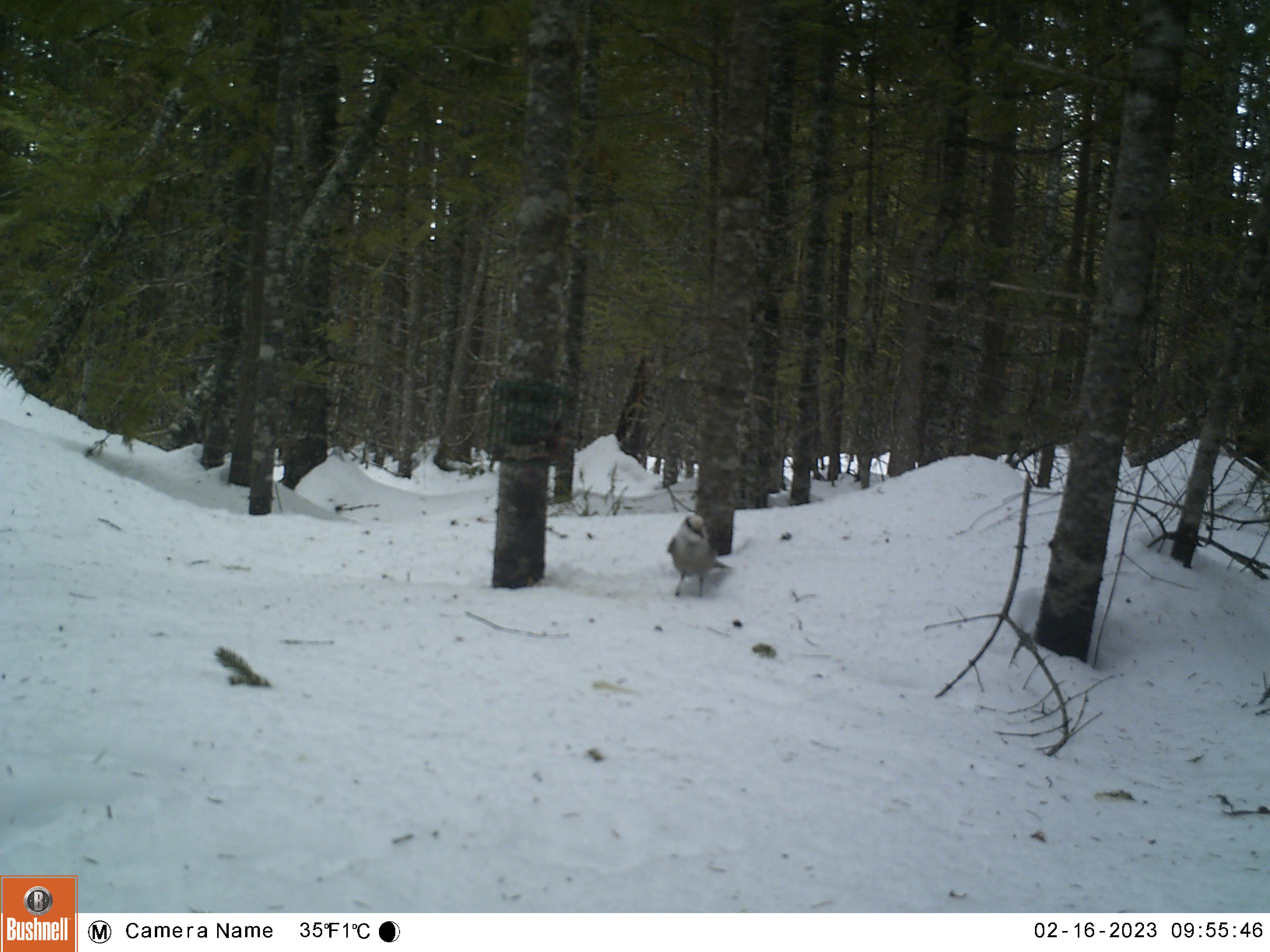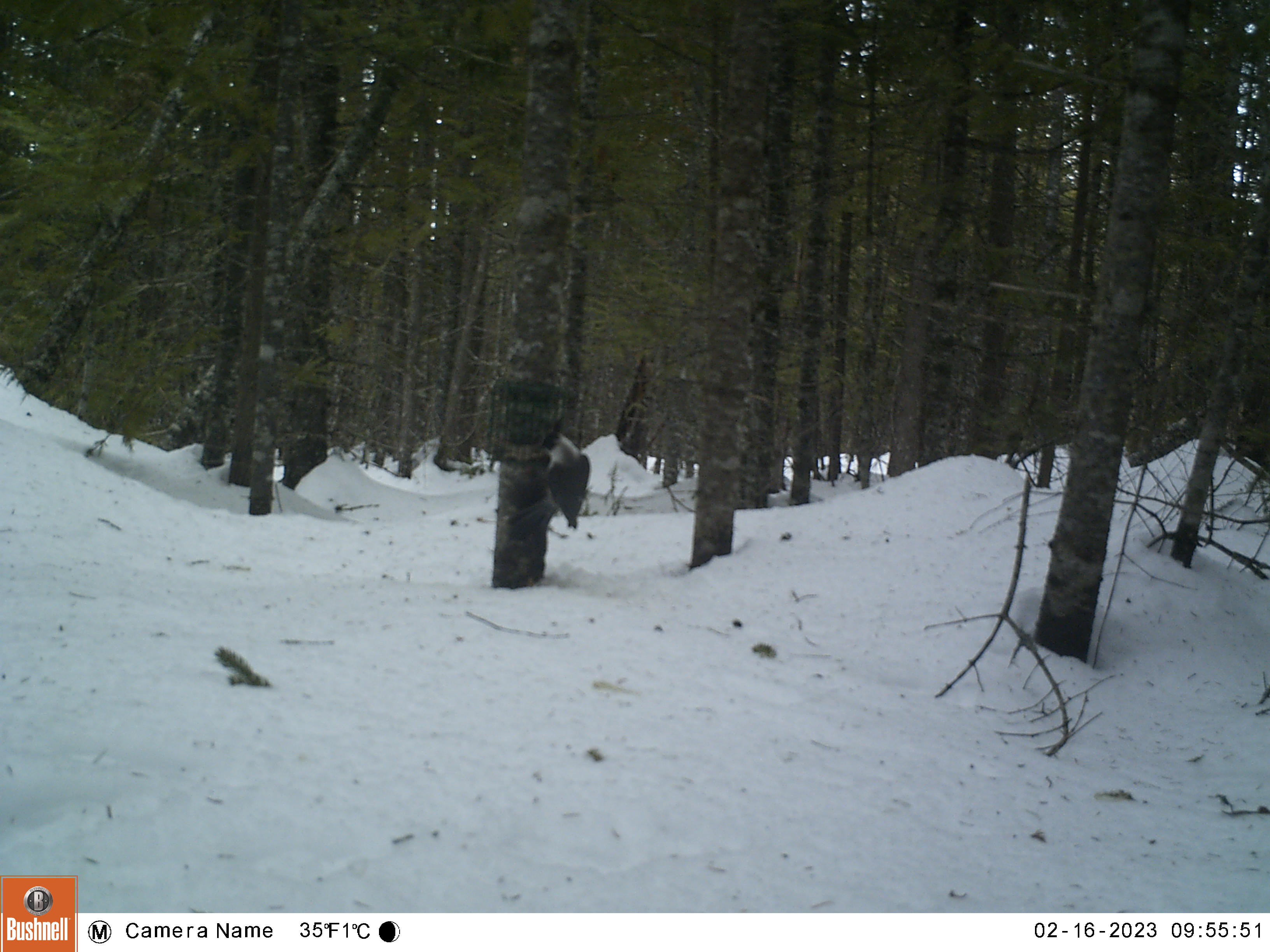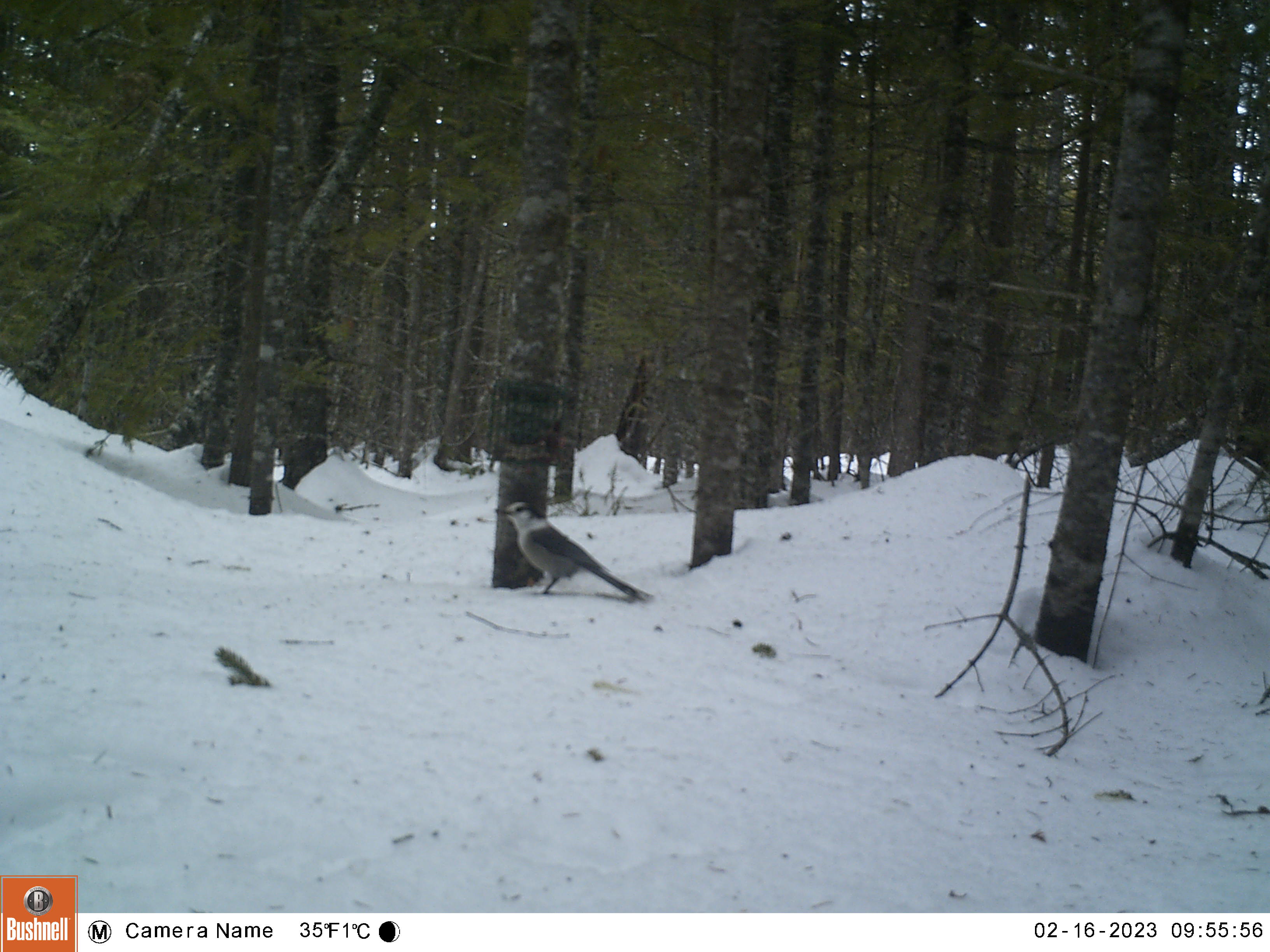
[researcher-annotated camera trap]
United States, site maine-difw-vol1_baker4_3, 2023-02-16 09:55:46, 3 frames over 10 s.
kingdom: Animalia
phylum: Chordata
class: Aves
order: Passeriformes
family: Corvidae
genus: Perisoreus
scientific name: Perisoreus canadensis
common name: canada jay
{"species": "canada jay (Perisoreus canadensis)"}